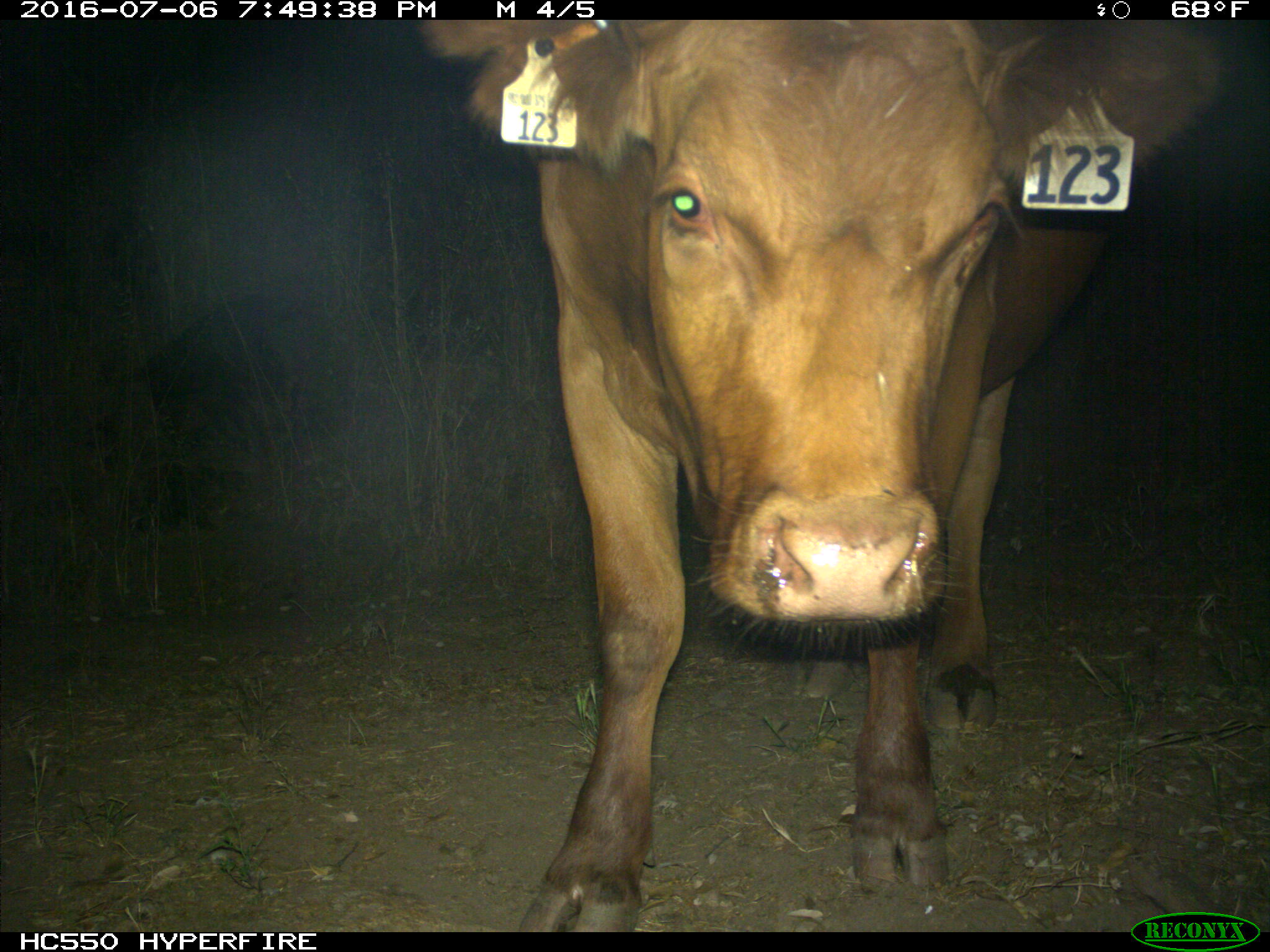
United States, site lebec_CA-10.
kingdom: Animalia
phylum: Chordata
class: Mammalia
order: Artiodactyla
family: Bovidae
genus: Bos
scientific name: Bos taurus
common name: domestic cow